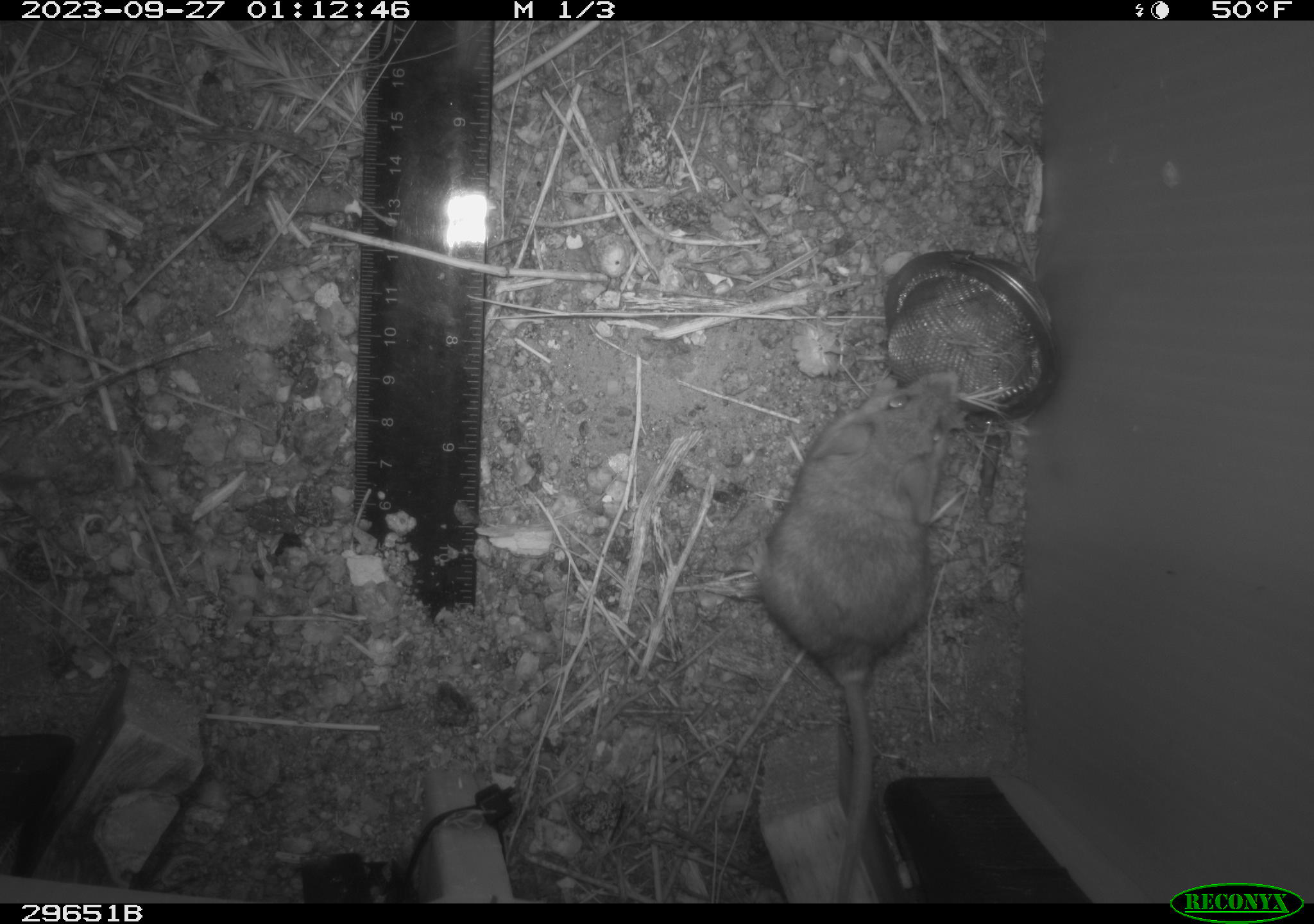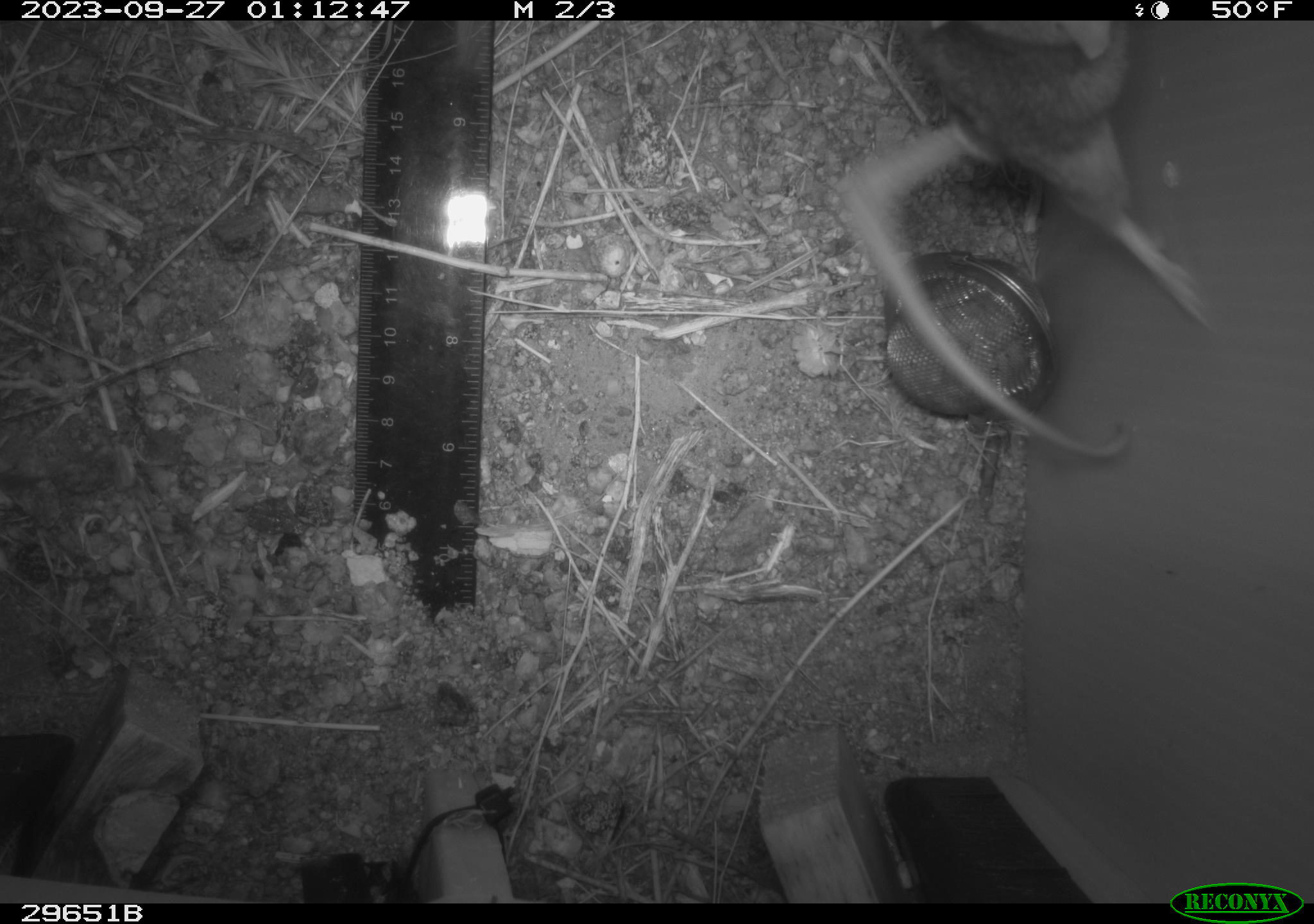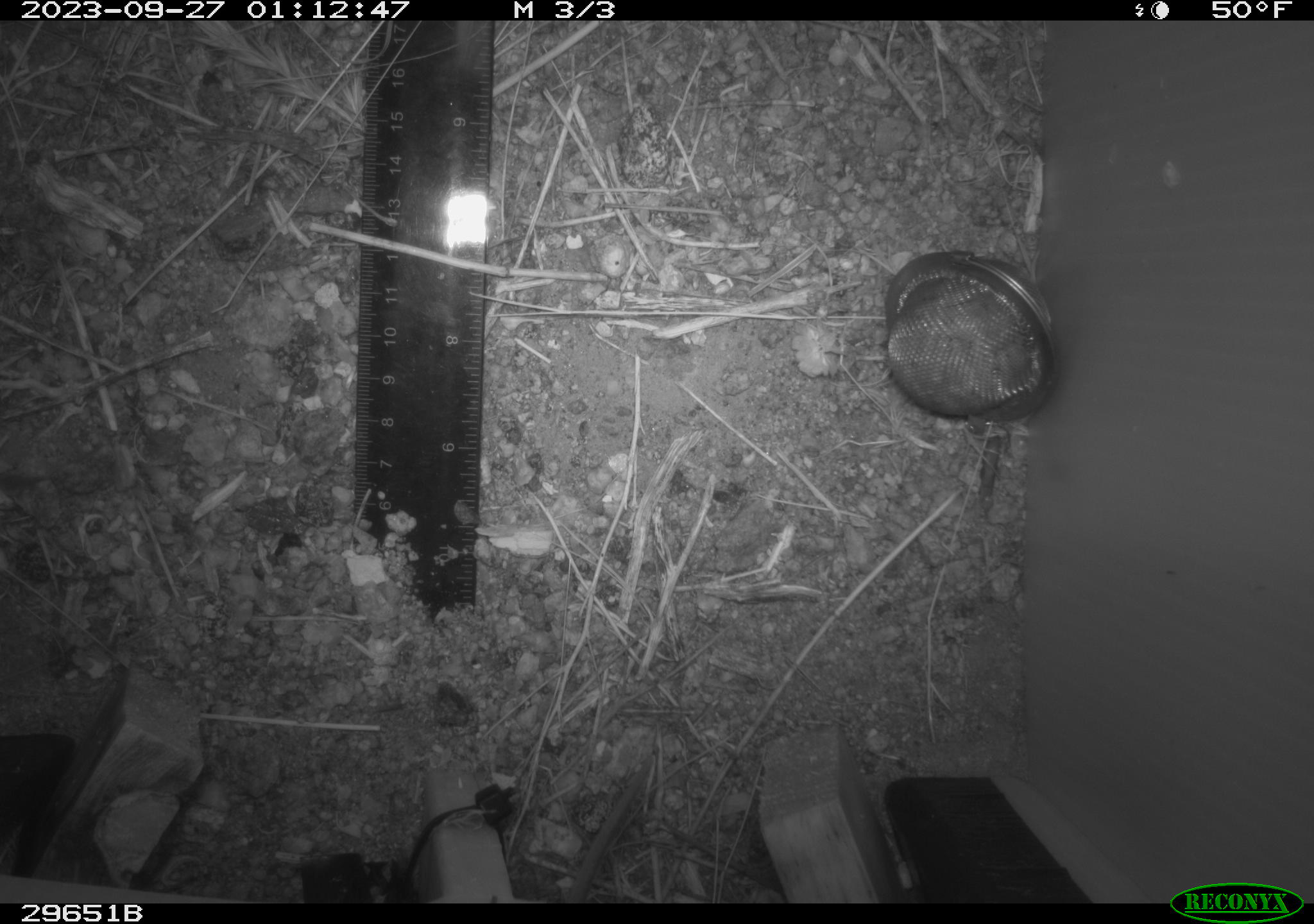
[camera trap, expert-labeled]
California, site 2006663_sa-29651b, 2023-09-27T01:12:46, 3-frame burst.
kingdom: Animalia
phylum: Chordata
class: Mammalia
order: Rodentia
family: Heteromyidae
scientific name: Heteromyidae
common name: kangaroo rats and pocket mice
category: heteromyidae family